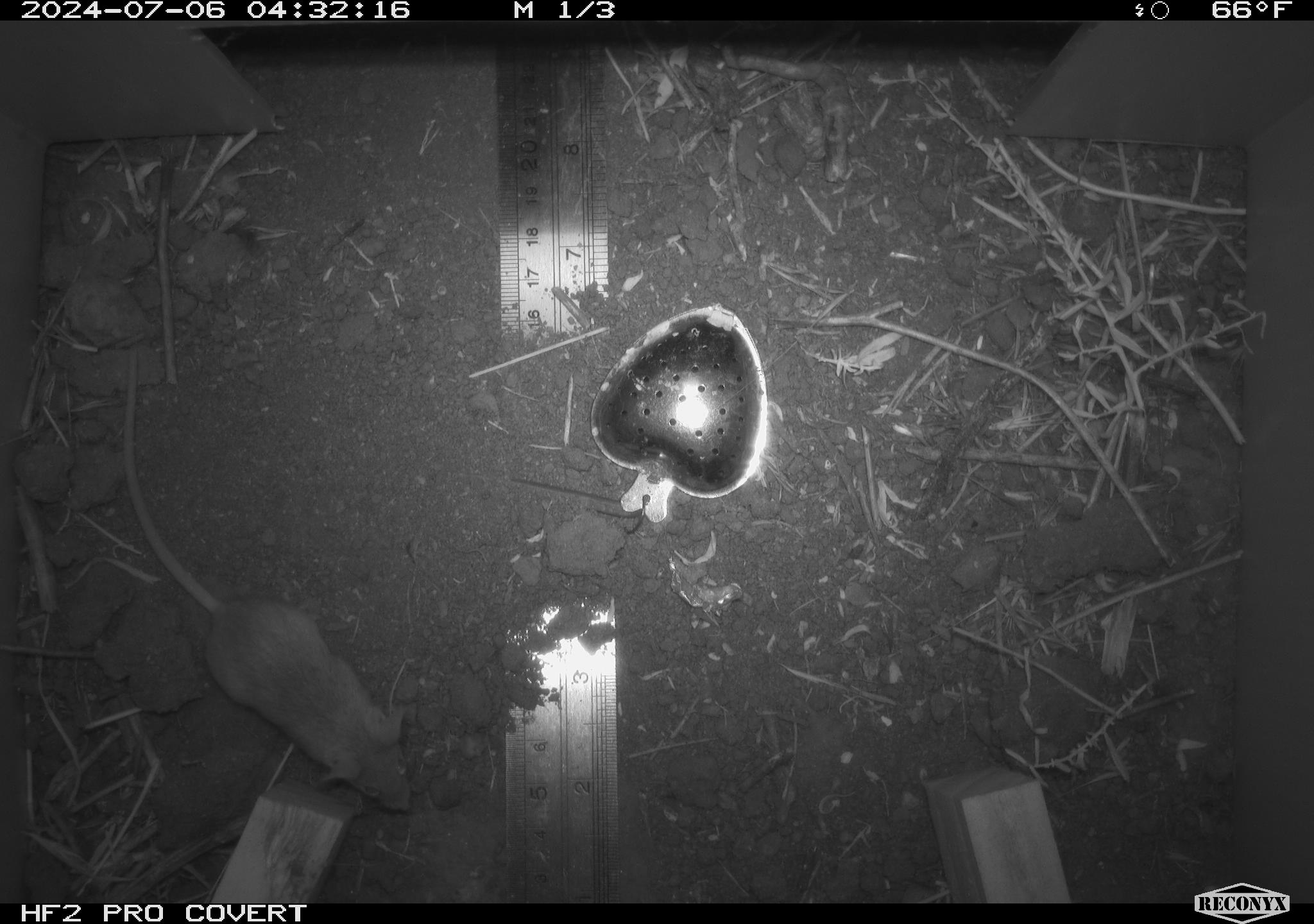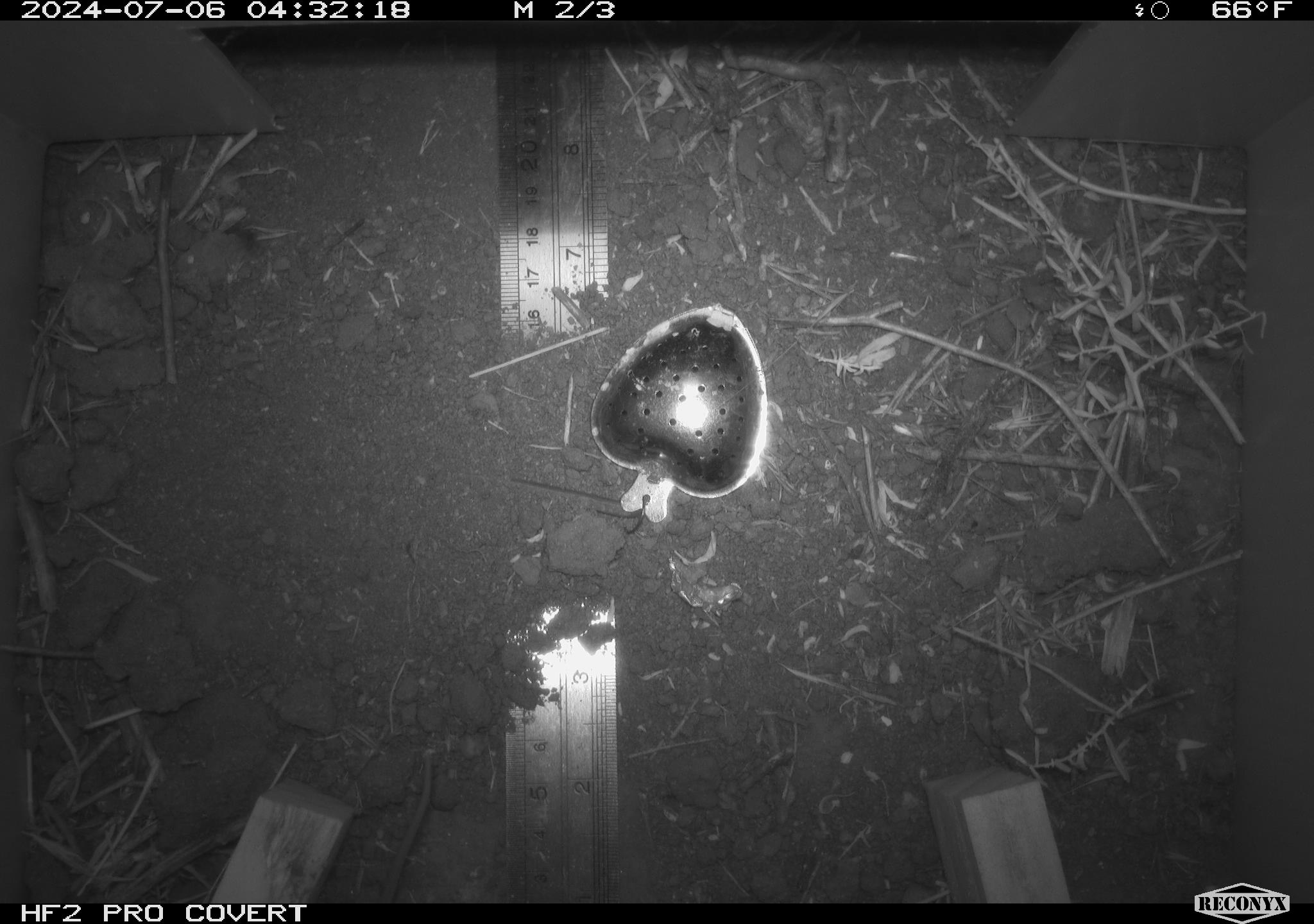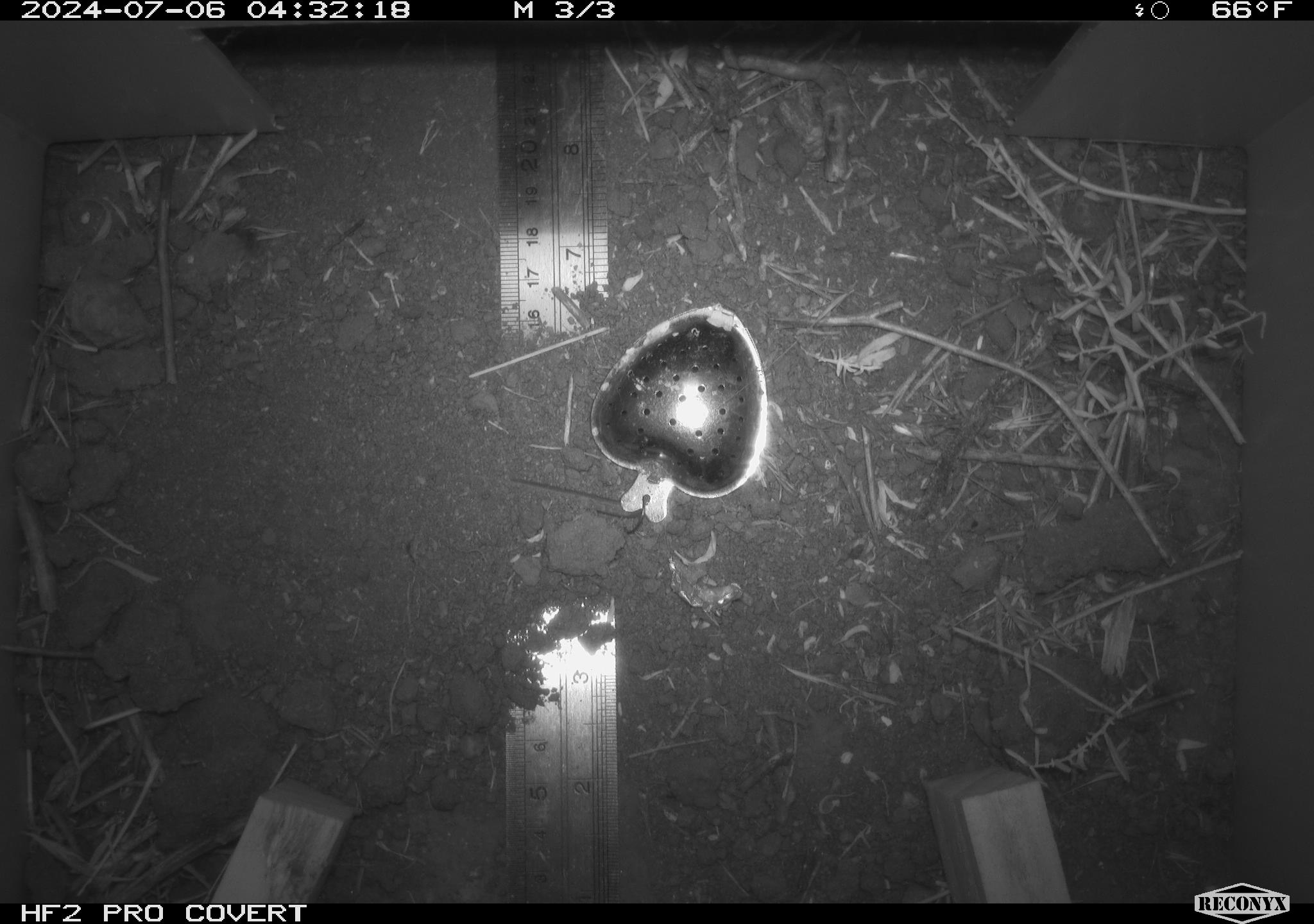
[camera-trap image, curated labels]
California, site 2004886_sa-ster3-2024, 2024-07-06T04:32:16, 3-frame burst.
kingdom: Animalia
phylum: Chordata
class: Mammalia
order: Rodentia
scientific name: Rodentia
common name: mouse species